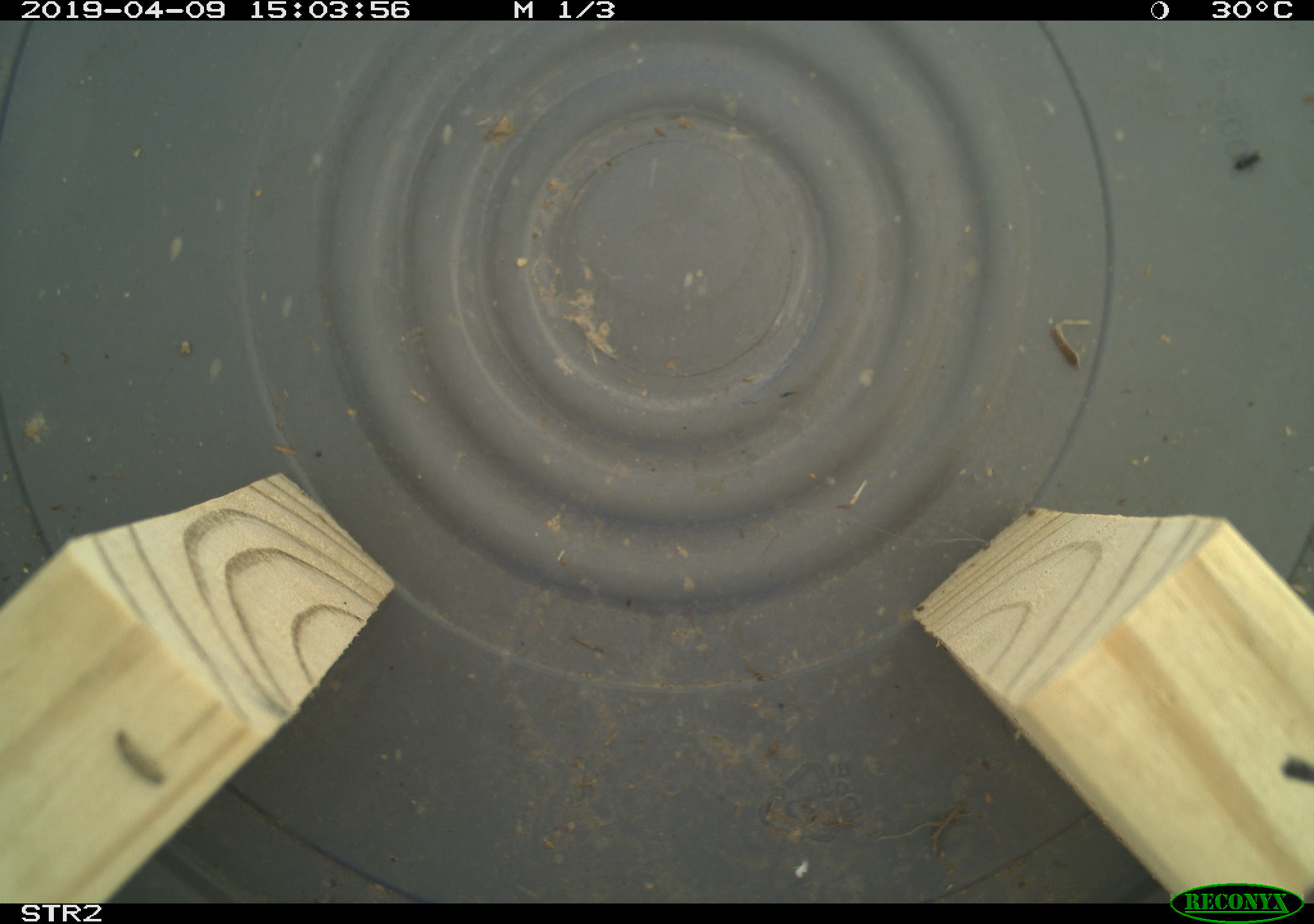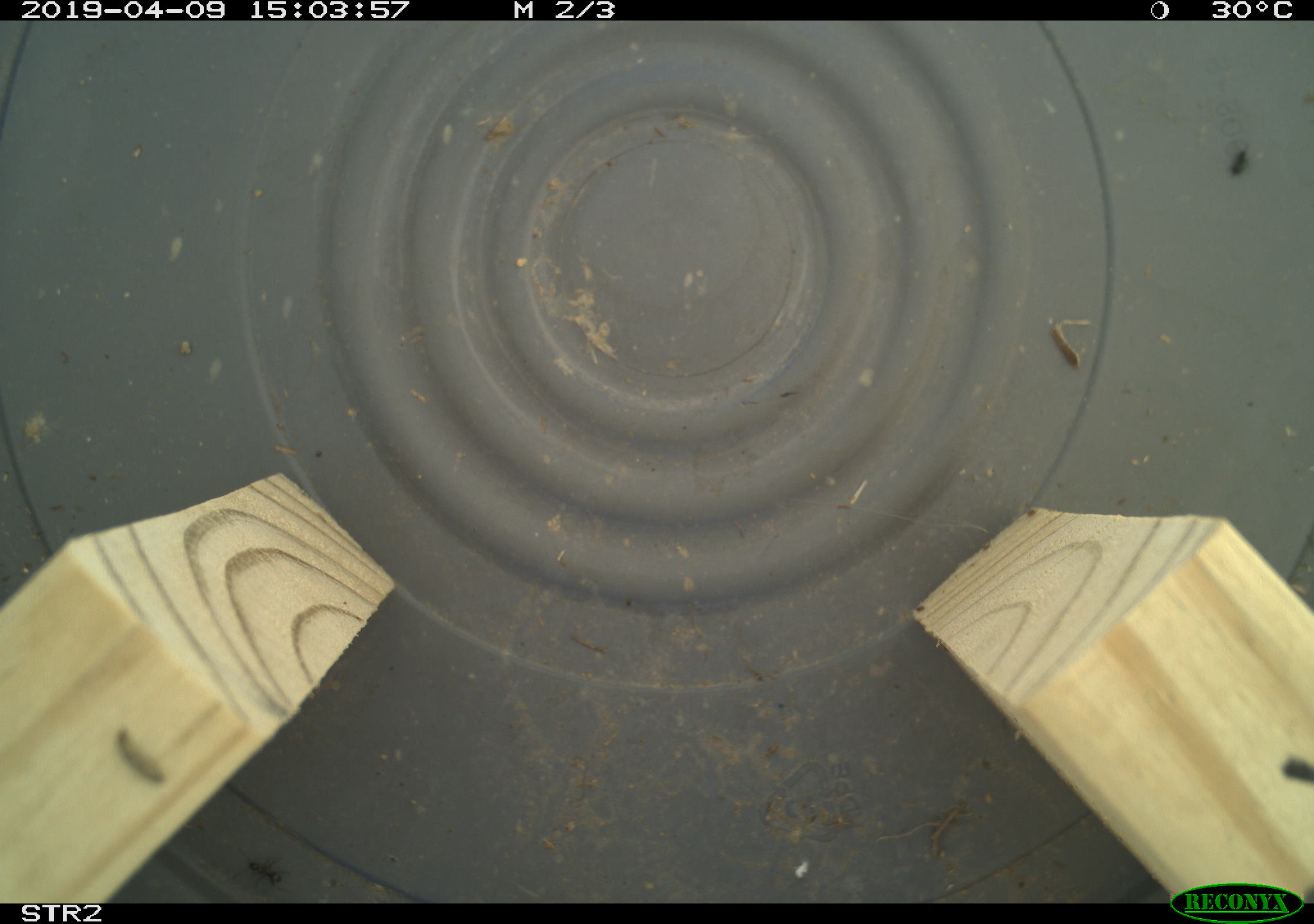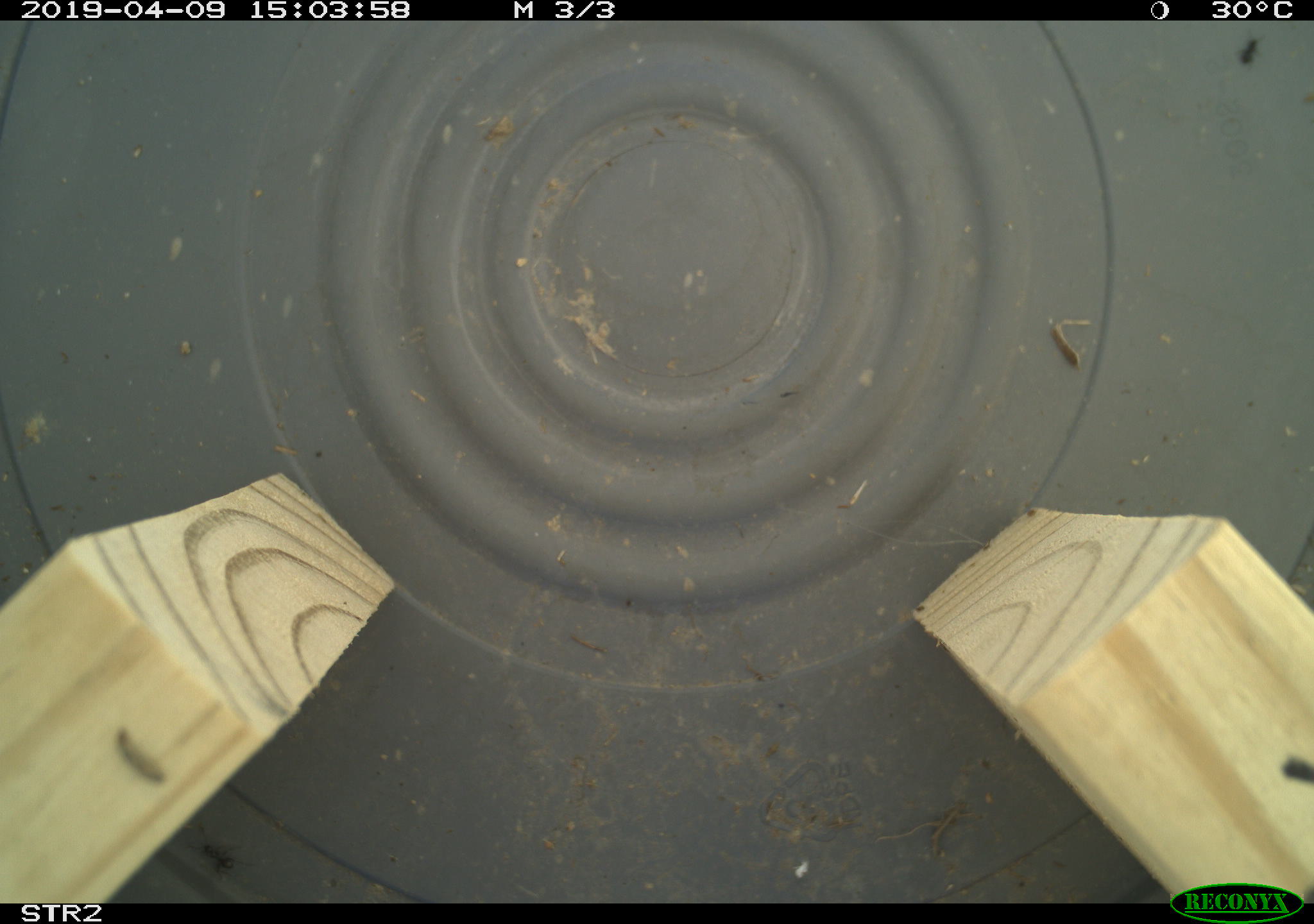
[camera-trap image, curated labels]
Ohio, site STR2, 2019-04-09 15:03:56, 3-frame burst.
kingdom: Animalia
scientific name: Animalia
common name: animal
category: invertebrate